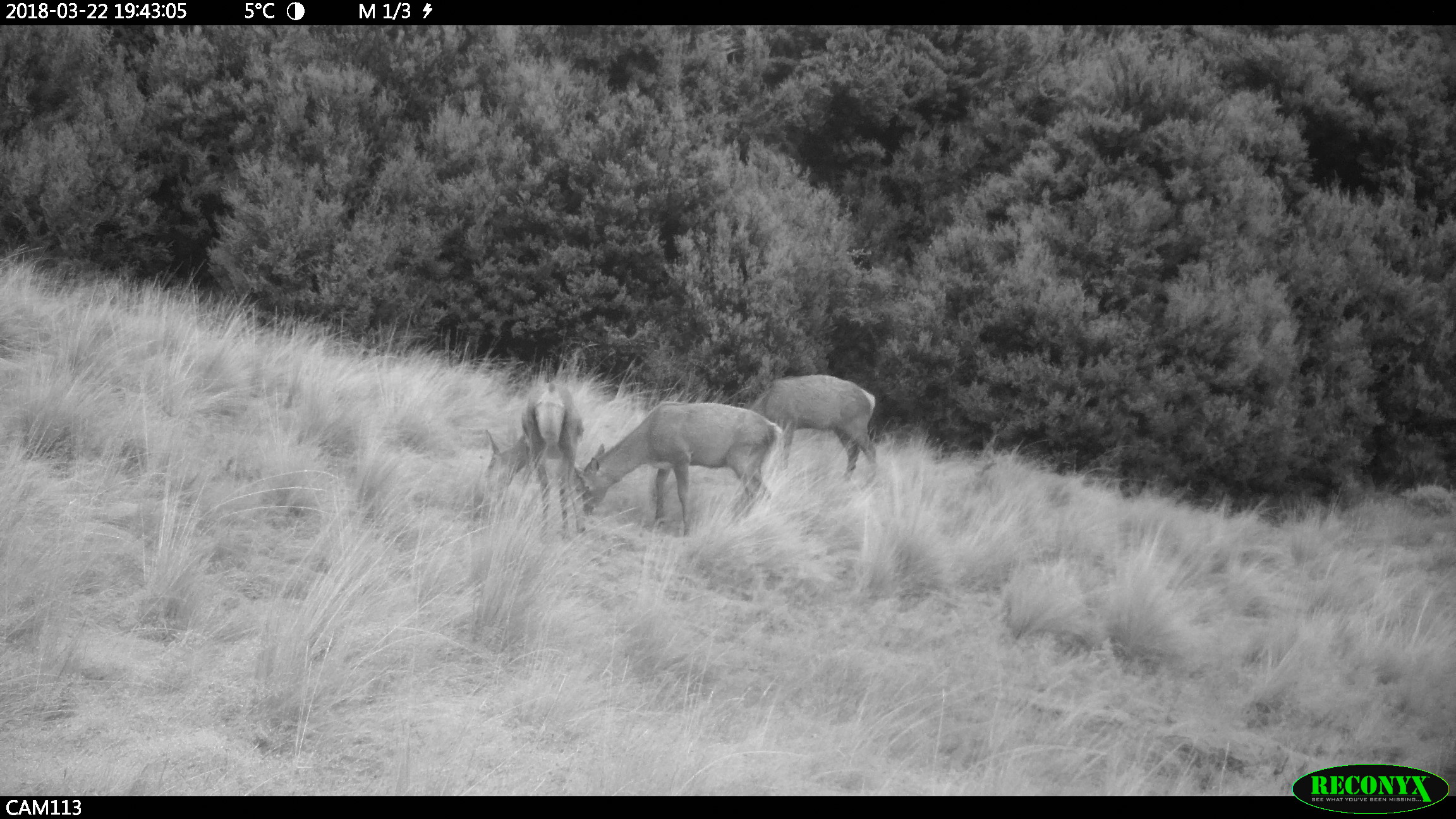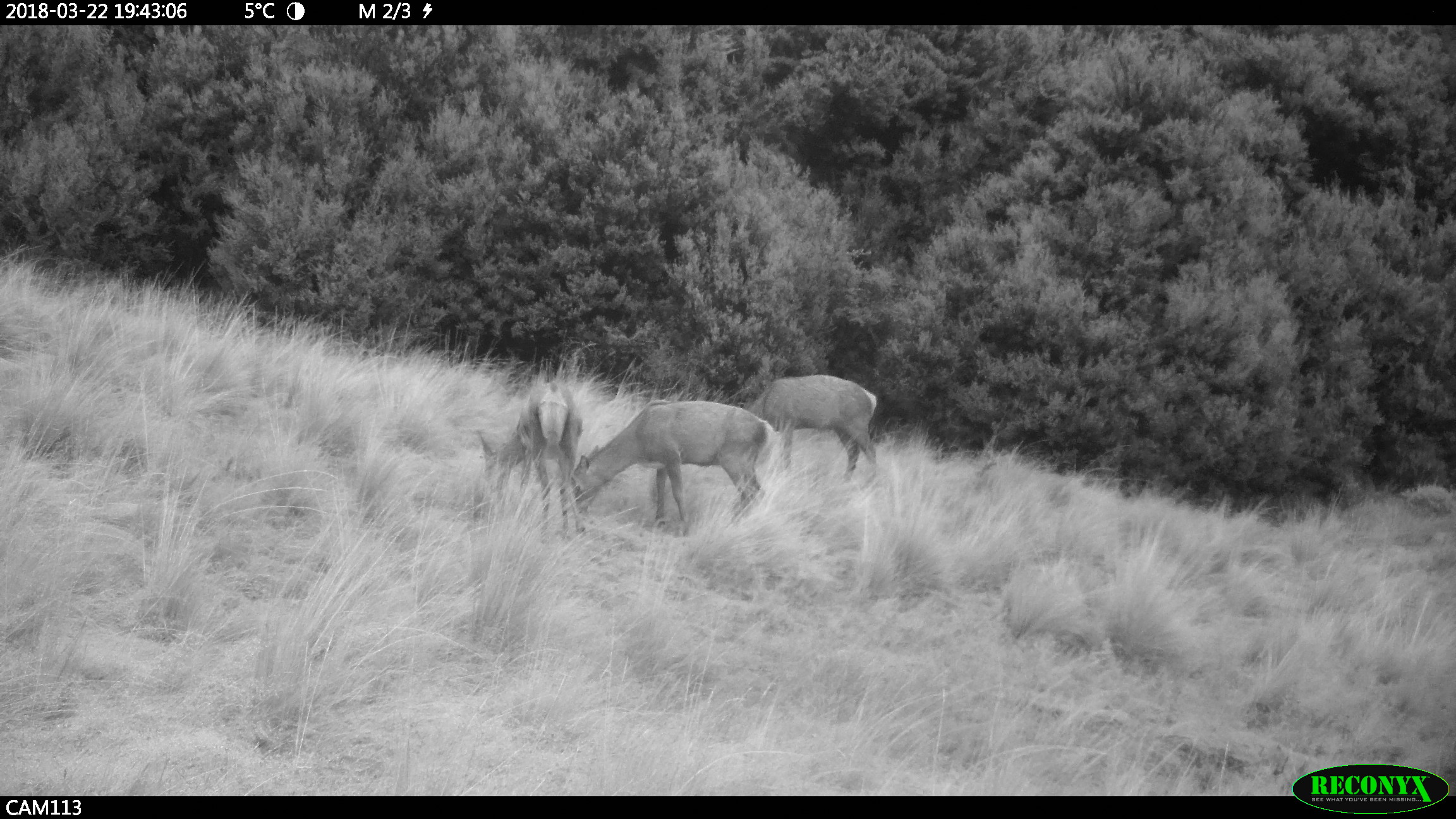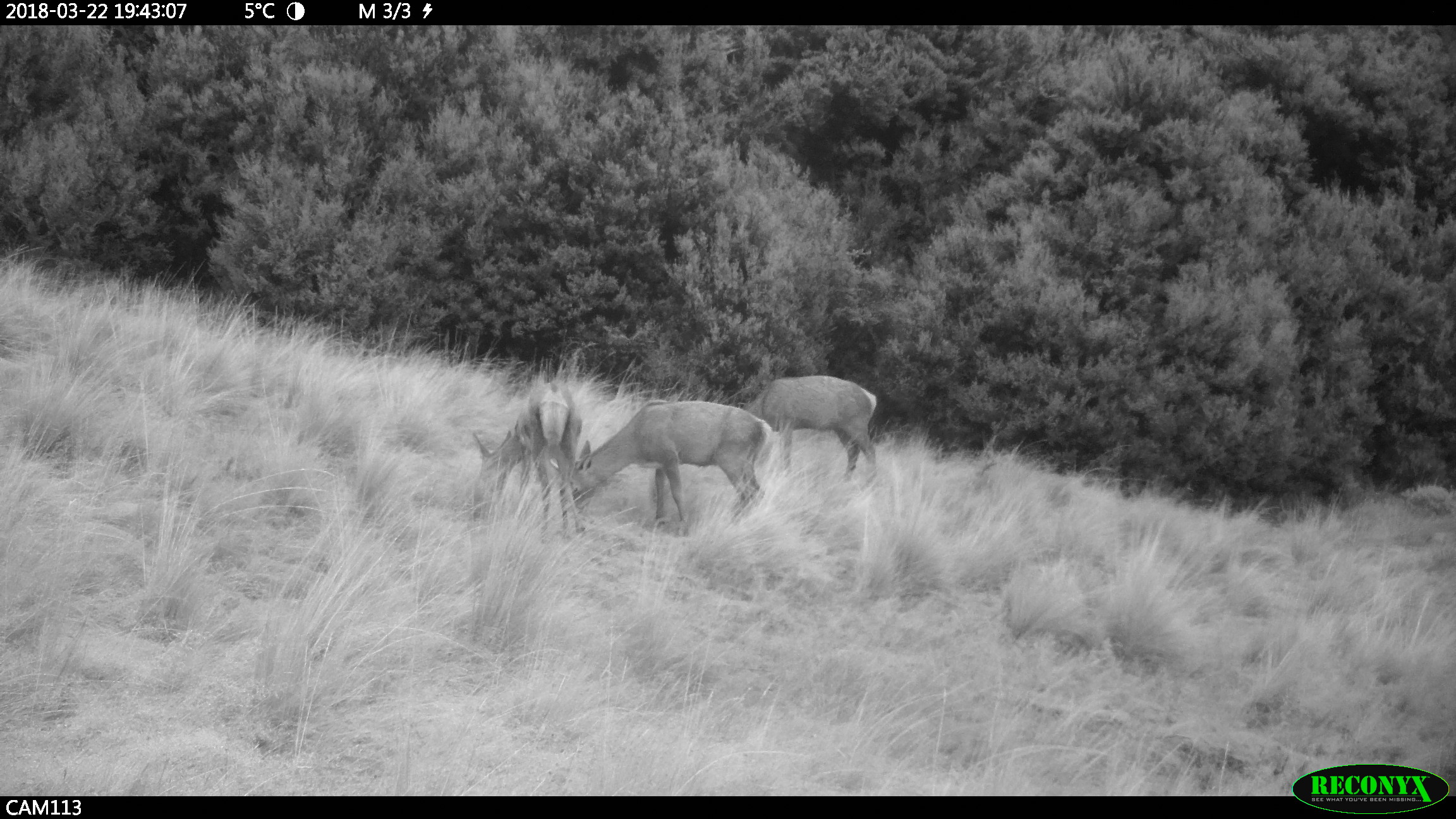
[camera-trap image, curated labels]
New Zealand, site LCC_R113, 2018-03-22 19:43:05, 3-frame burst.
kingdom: Animalia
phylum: Chordata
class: Mammalia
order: Artiodactyla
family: Cervidae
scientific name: Cervidae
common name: deer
Deer (Cervidae).